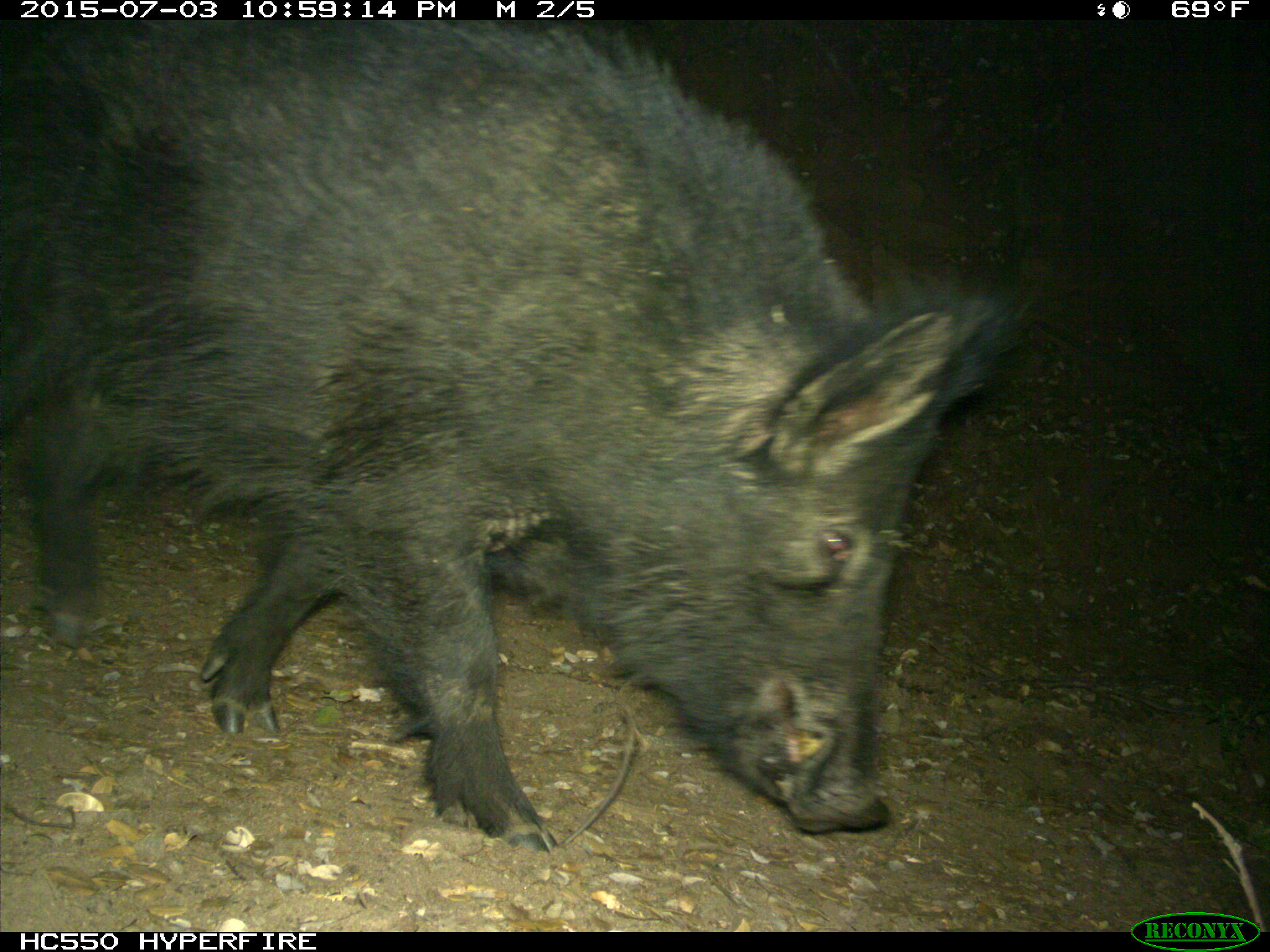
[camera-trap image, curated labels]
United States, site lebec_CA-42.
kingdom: Animalia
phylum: Chordata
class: Mammalia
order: Artiodactyla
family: Suidae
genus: Sus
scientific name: Sus scrofa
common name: wild boar